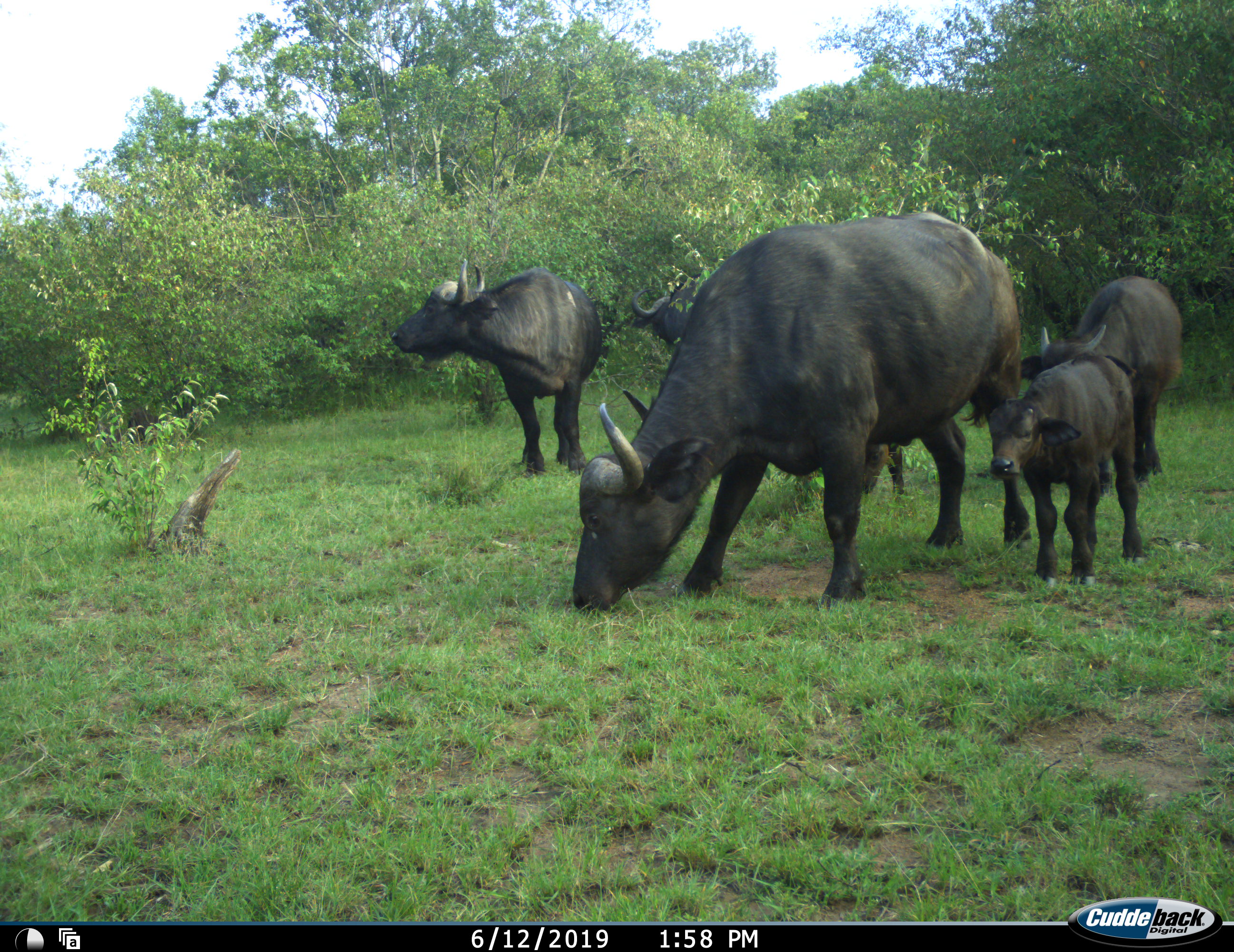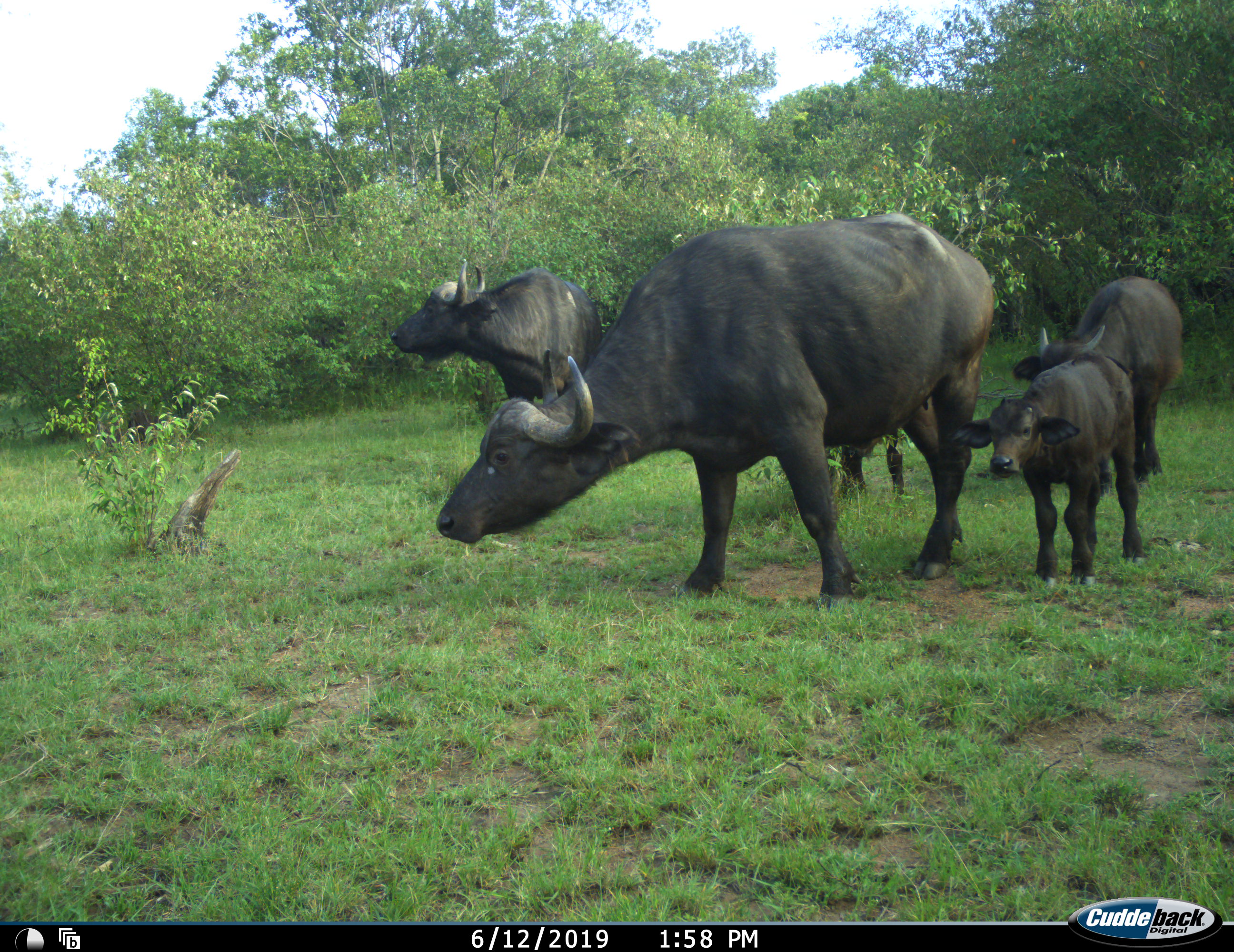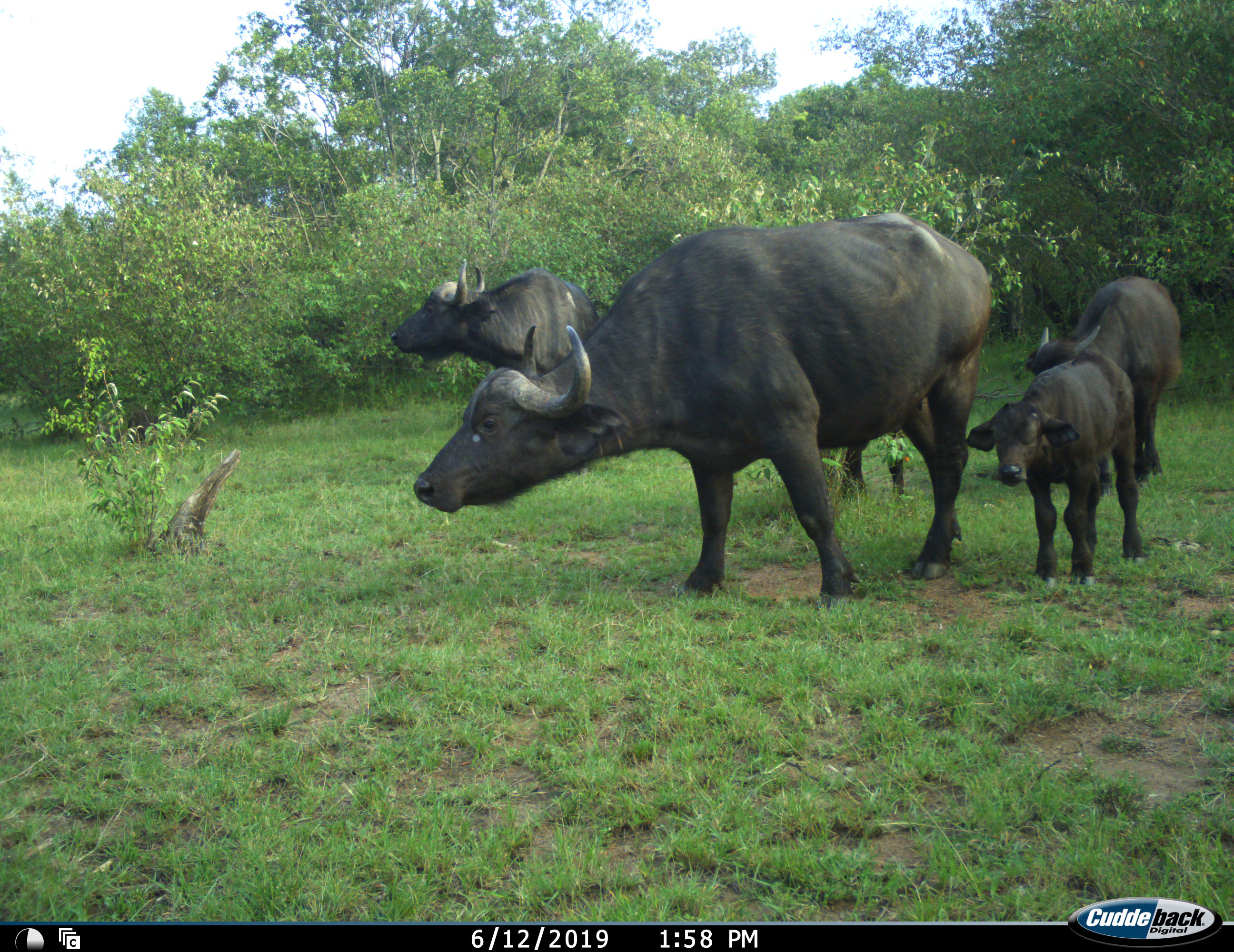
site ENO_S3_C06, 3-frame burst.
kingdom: Animalia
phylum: Chordata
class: Mammalia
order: Artiodactyla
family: Bovidae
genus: Syncerus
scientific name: Syncerus caffer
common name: african buffalo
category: buffalo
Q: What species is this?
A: Buffalo (african buffalo) (Syncerus caffer).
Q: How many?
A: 5.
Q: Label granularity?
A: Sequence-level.